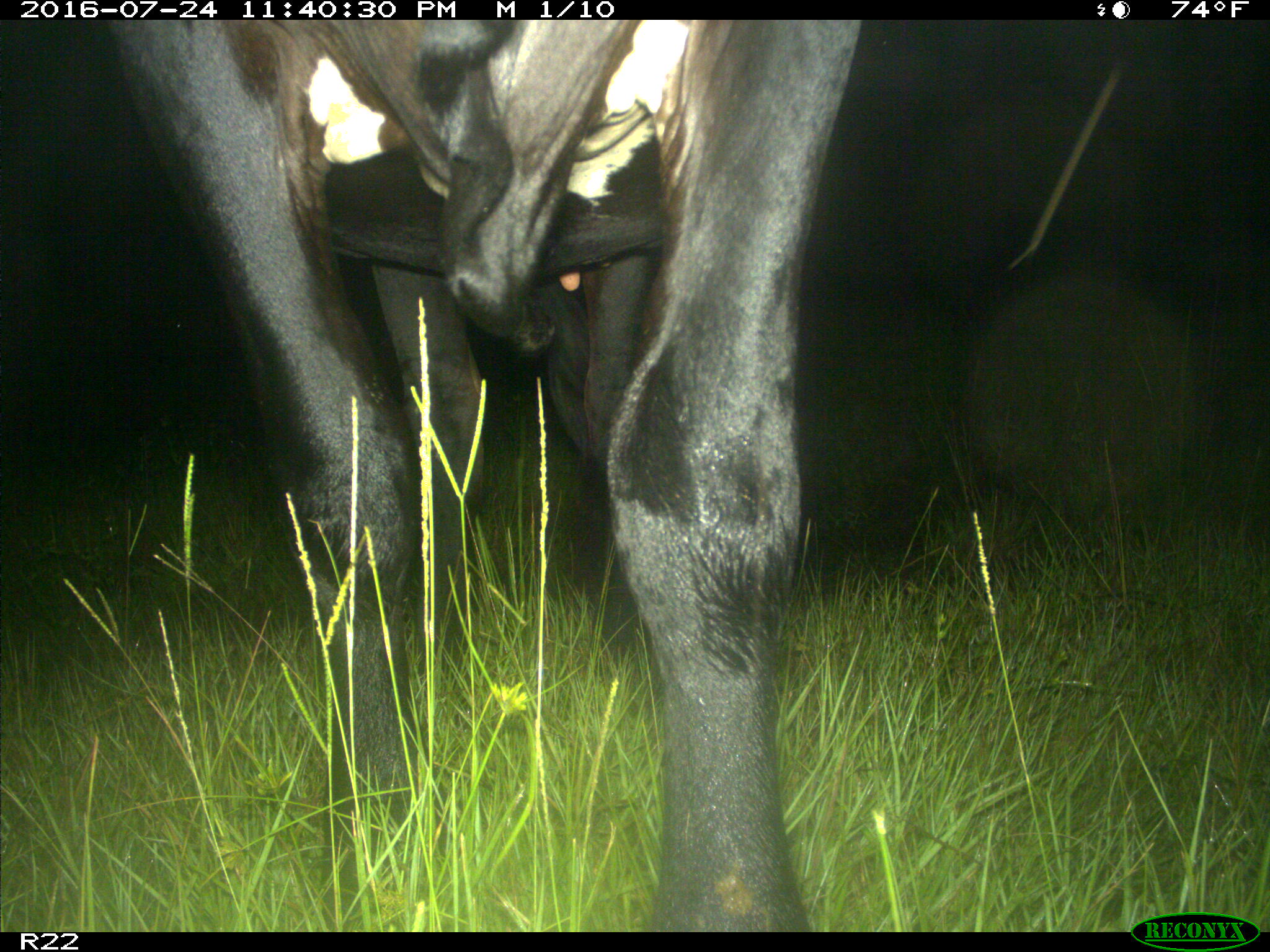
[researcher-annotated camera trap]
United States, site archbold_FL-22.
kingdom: Animalia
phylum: Chordata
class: Mammalia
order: Artiodactyla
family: Bovidae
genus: Bos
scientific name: Bos taurus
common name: domestic cow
Bos taurus (domestic cow).